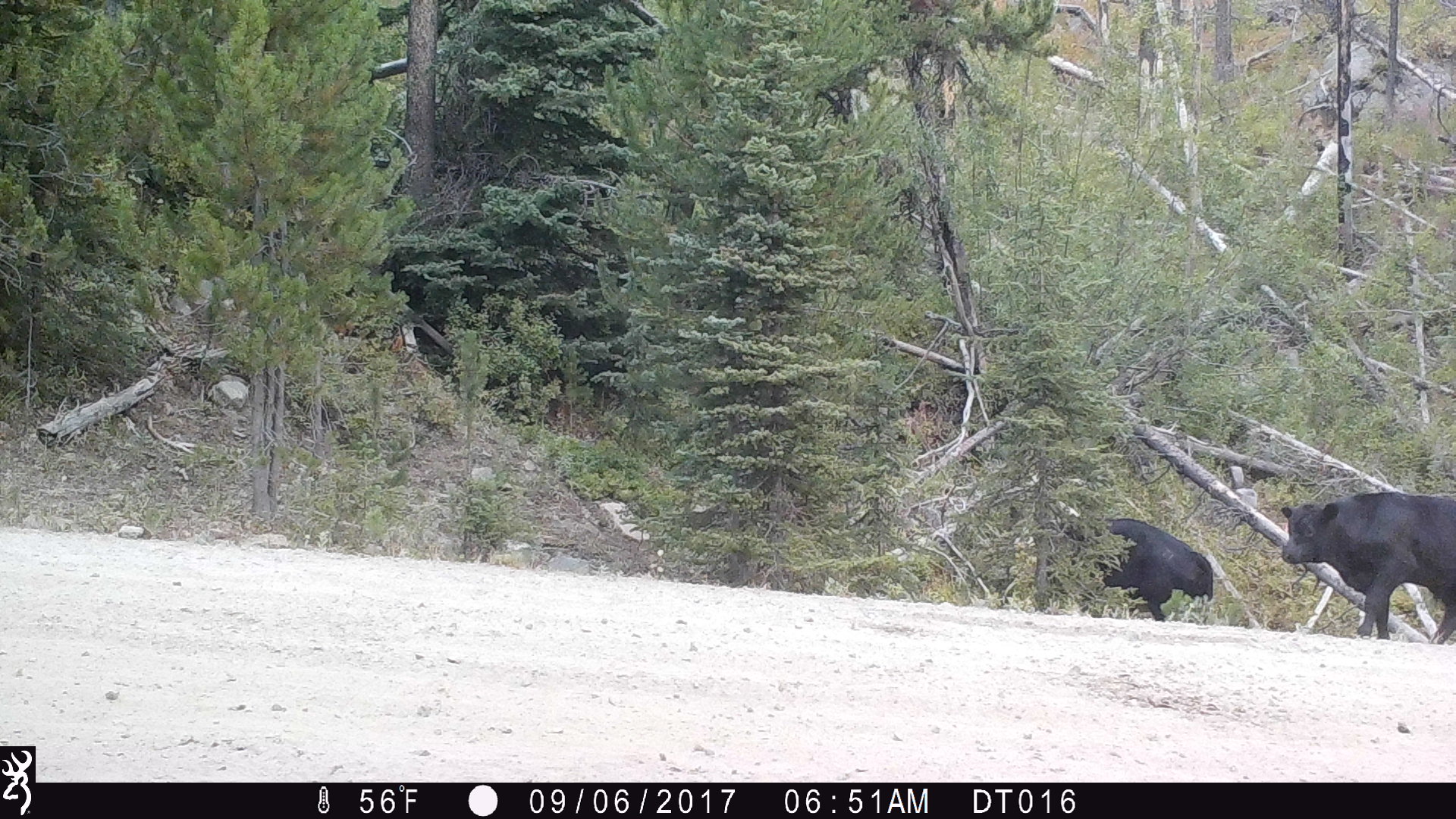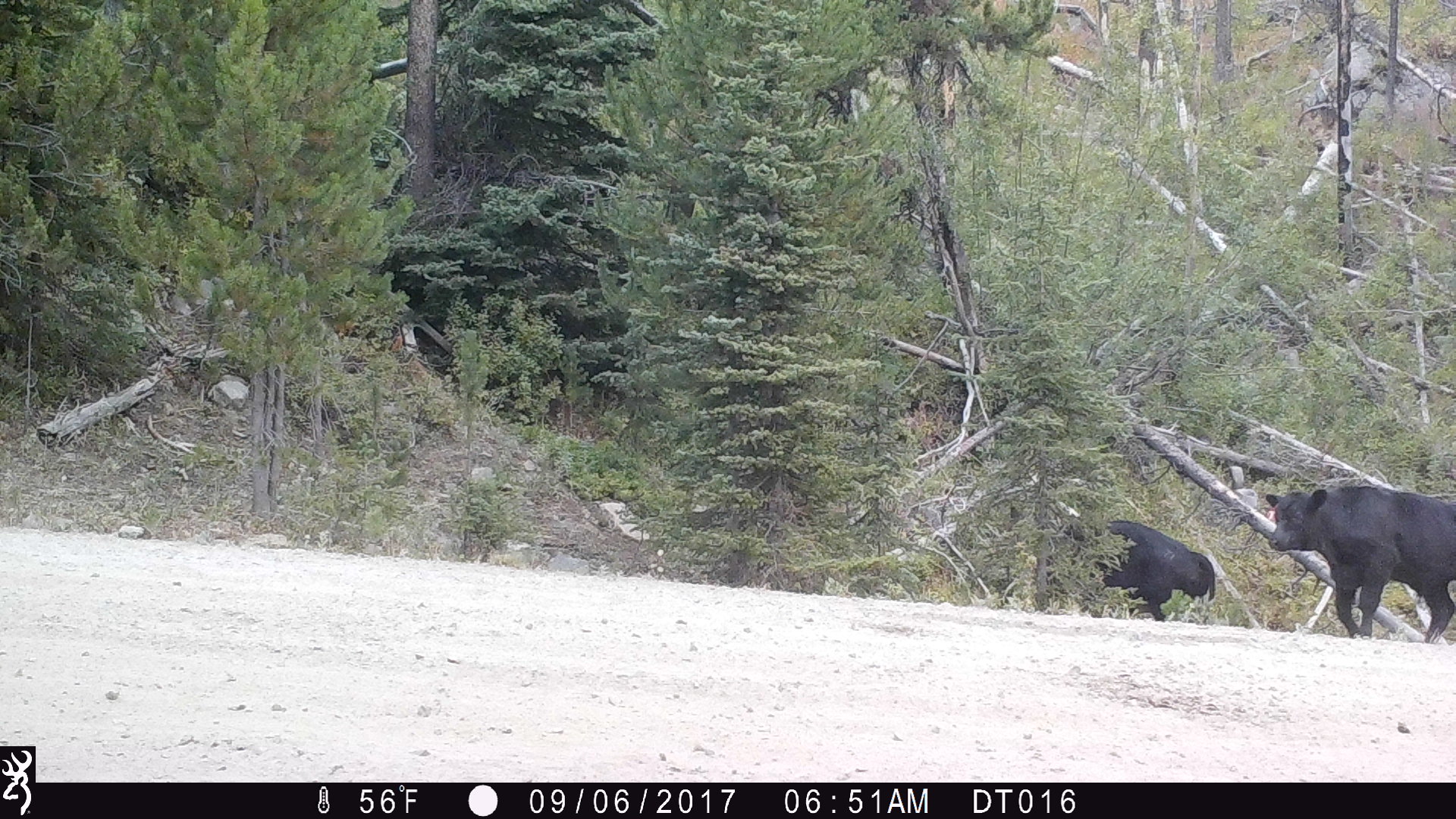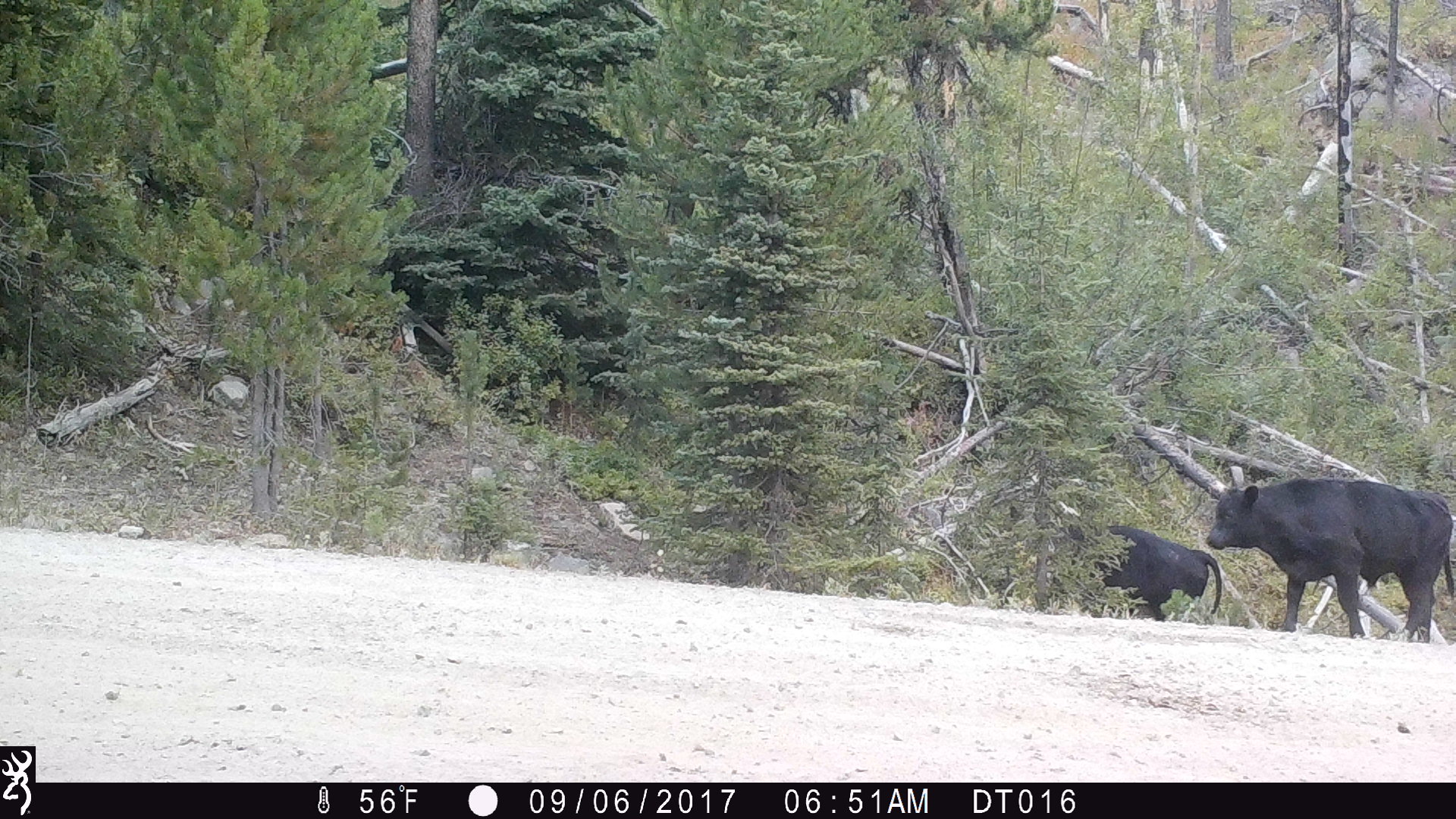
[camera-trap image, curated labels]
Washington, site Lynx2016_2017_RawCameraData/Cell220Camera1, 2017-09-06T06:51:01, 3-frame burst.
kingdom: Animalia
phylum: Chordata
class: Mammalia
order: Artiodactyla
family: Bovidae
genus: Bos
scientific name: Bos taurus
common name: domestic cattle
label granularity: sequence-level